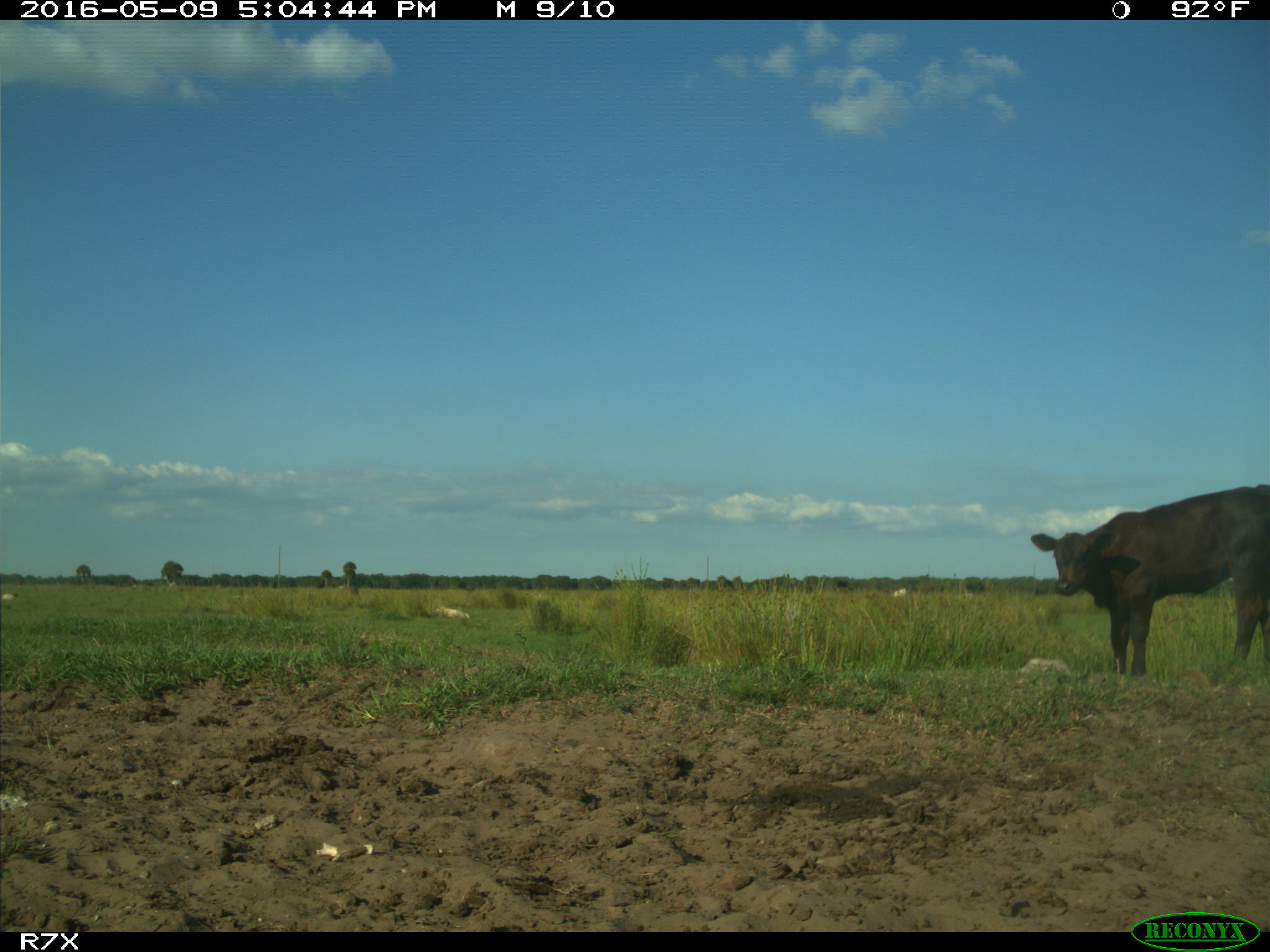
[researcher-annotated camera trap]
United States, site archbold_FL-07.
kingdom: Animalia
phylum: Chordata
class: Mammalia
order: Artiodactyla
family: Bovidae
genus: Bos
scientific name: Bos taurus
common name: domestic cow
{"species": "Bos taurus (domestic cow)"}